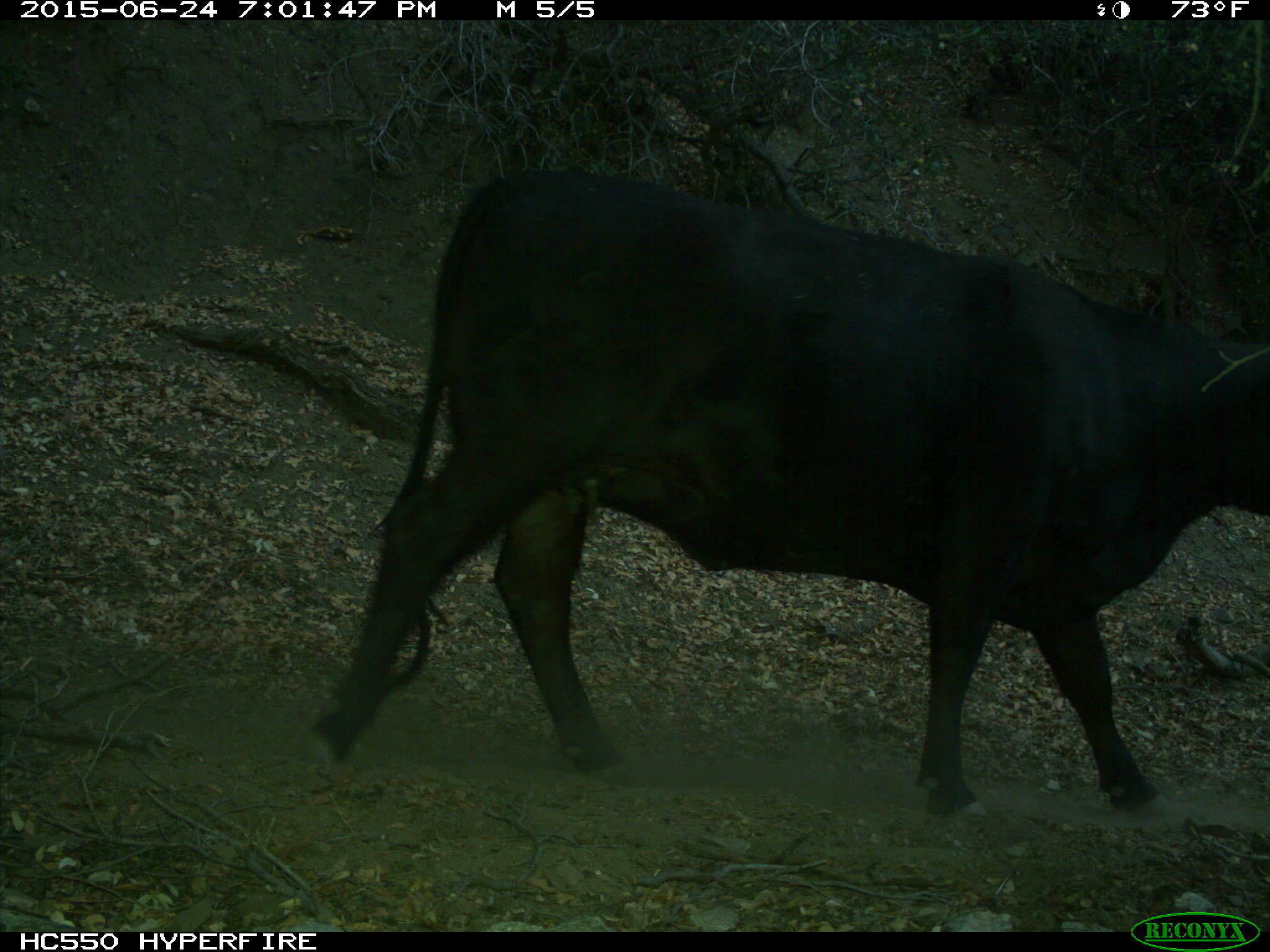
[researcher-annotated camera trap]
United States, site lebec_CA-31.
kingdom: Animalia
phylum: Chordata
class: Mammalia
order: Artiodactyla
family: Bovidae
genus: Bos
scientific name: Bos taurus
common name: domestic cow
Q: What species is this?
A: Bos taurus (domestic cow).